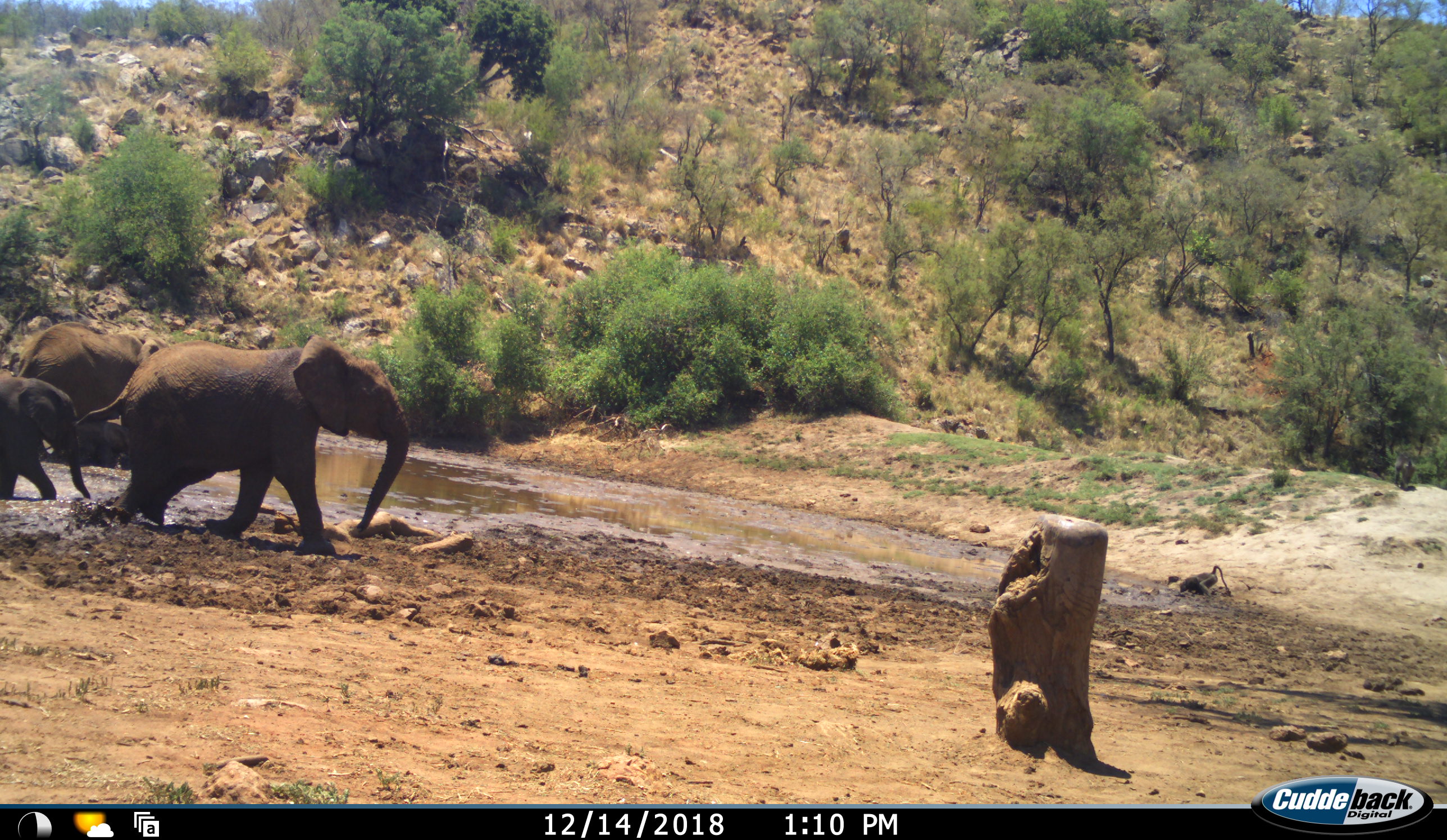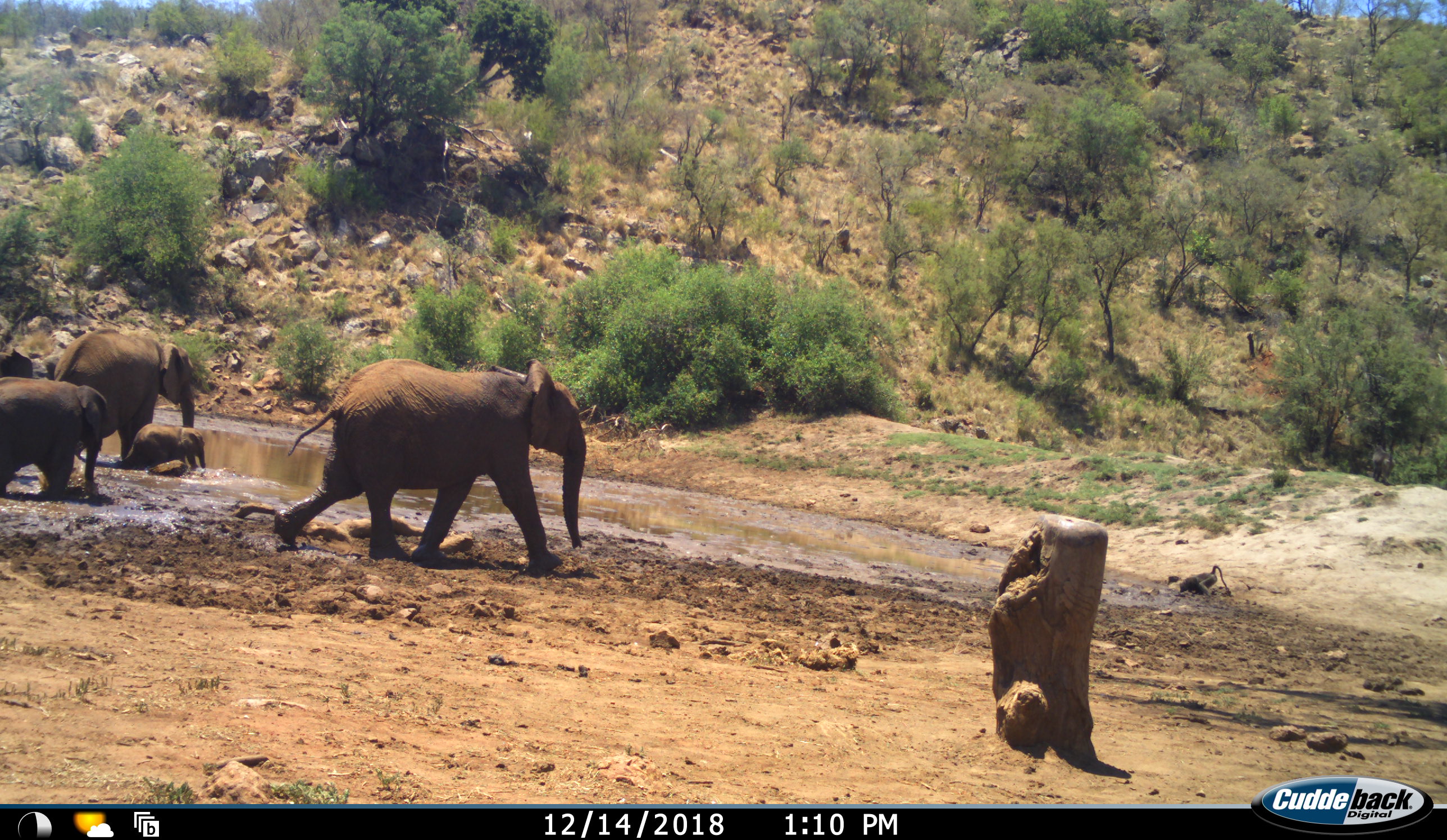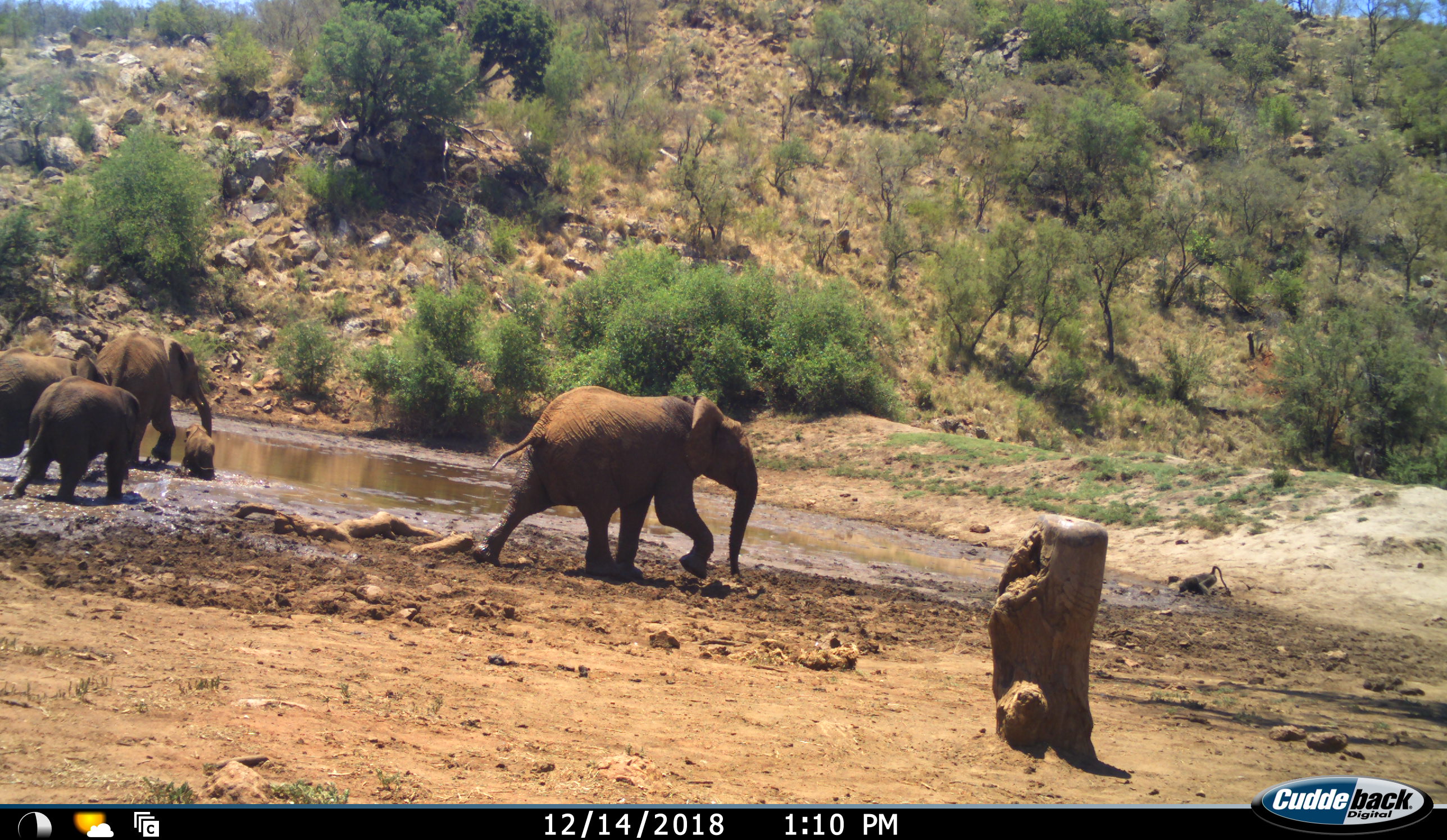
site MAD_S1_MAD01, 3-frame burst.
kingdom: Animalia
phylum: Chordata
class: Mammalia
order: Primates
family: Cercopithecidae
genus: Papio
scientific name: Papio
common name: baboon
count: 3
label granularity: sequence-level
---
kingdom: Animalia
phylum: Chordata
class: Mammalia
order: Proboscidea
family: Elephantidae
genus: Loxodonta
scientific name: Loxodonta africana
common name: african bush elephant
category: elephant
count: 5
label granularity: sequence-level